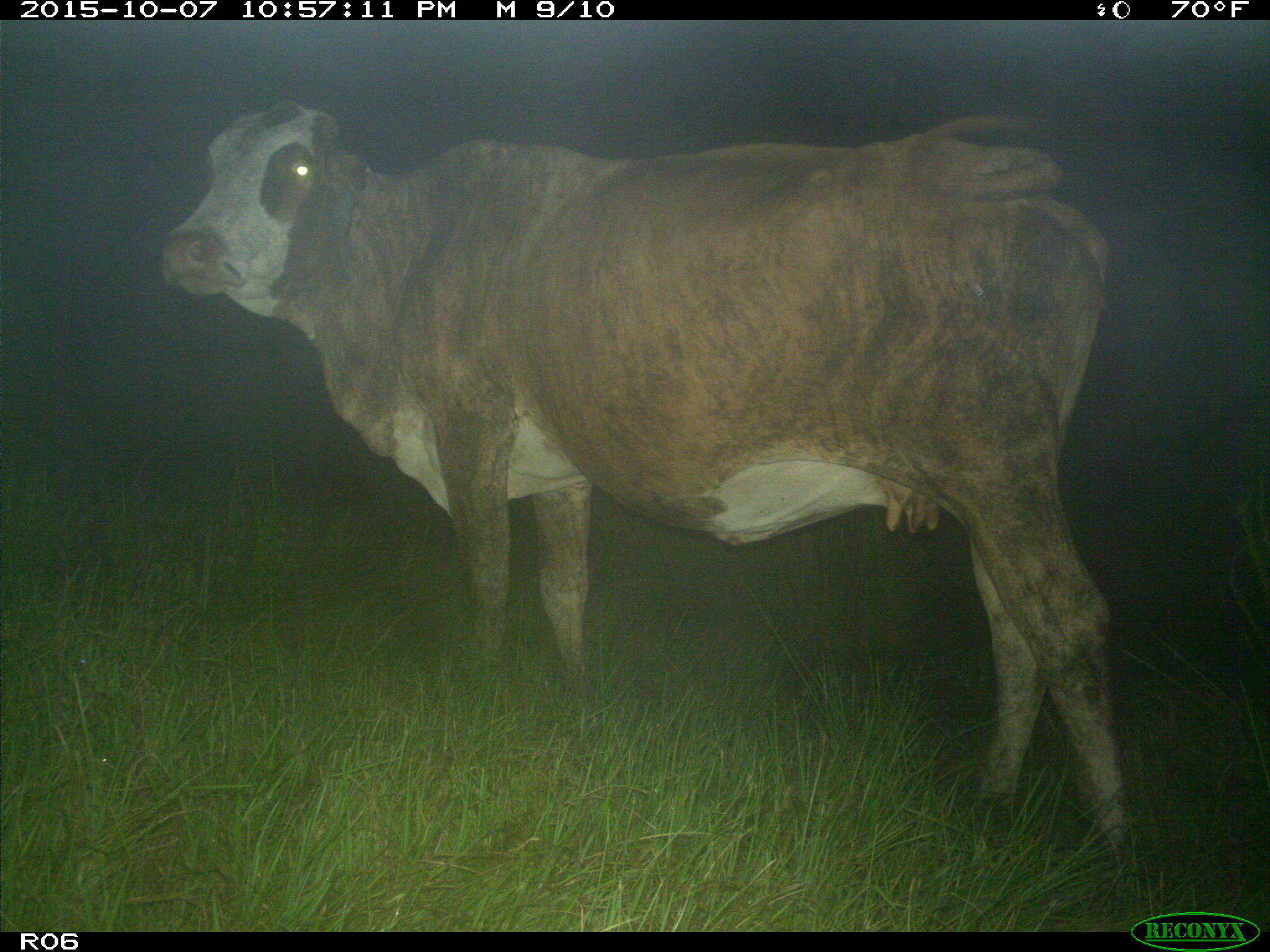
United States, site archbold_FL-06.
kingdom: Animalia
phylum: Chordata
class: Mammalia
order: Artiodactyla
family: Bovidae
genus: Bos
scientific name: Bos taurus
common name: domestic cow